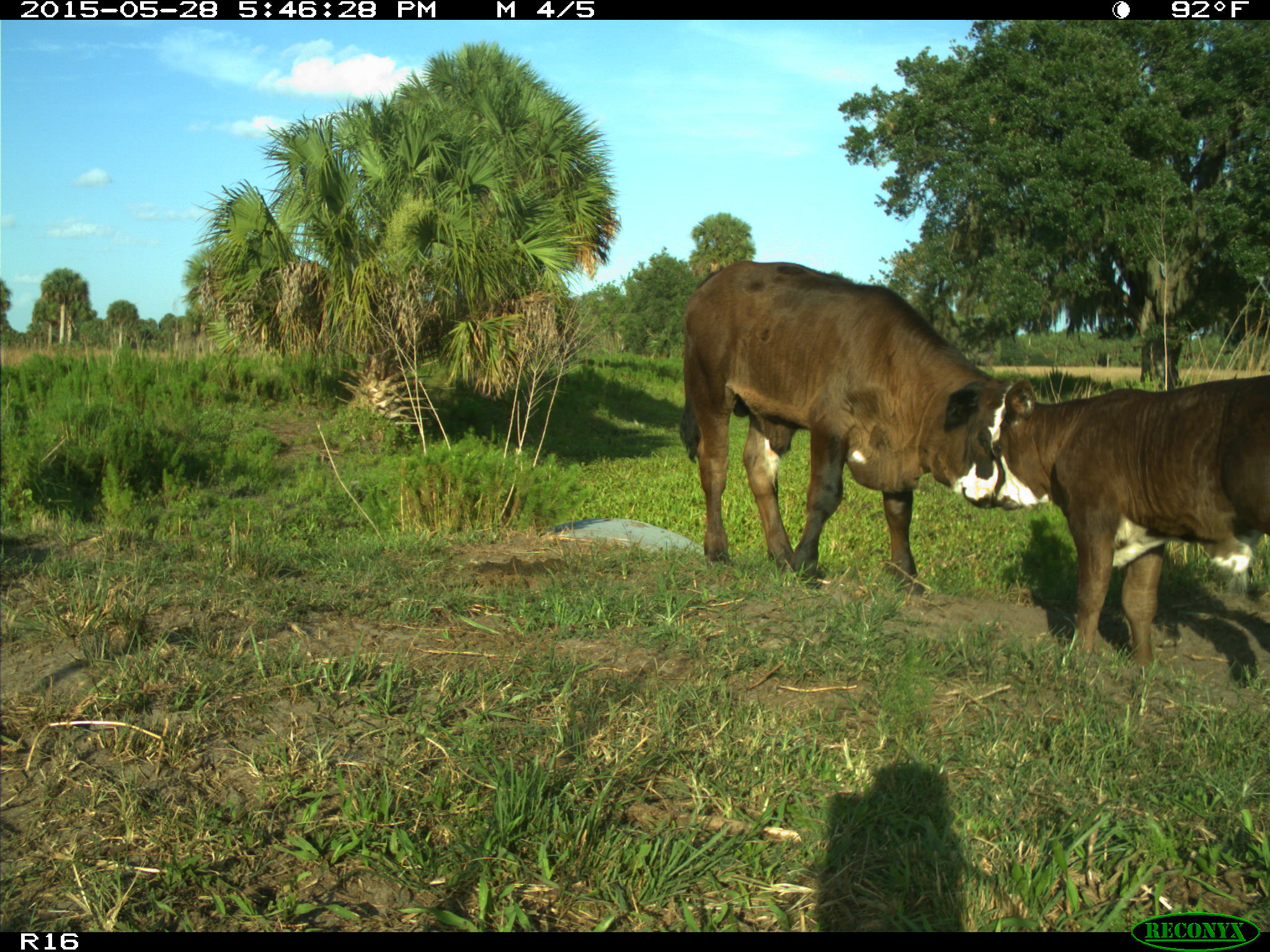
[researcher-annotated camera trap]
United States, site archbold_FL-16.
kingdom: Animalia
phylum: Chordata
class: Mammalia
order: Artiodactyla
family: Bovidae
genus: Bos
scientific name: Bos taurus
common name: domestic cow